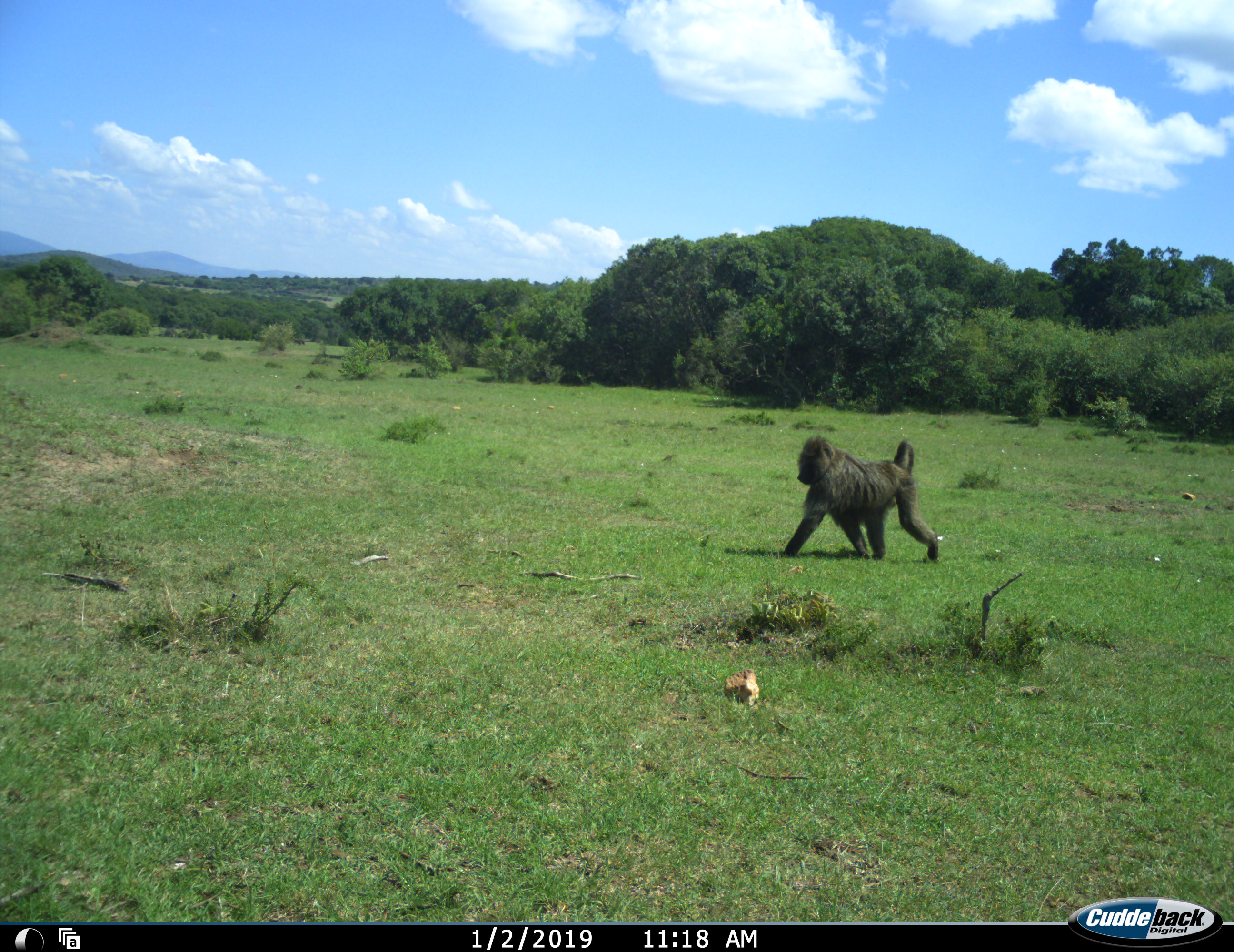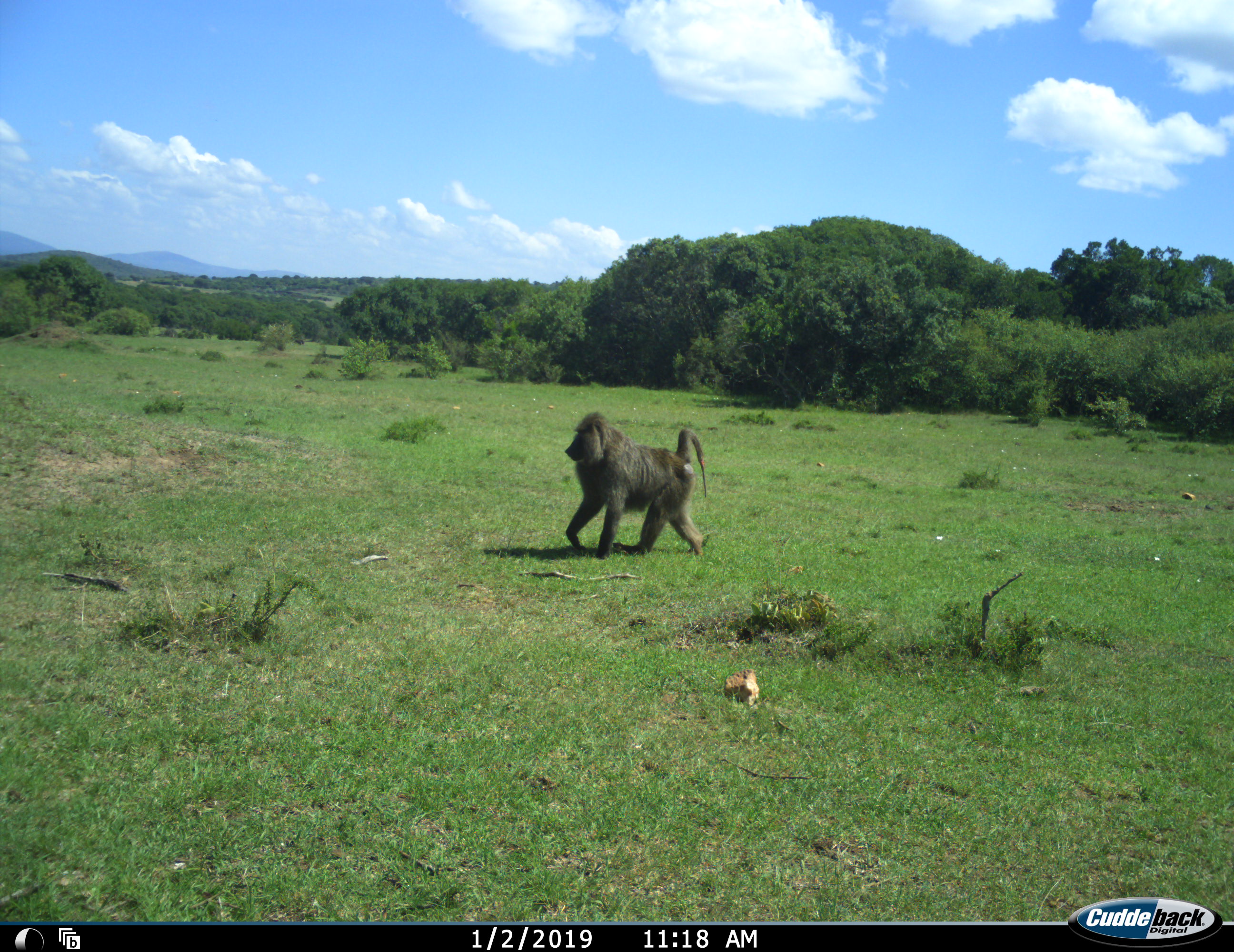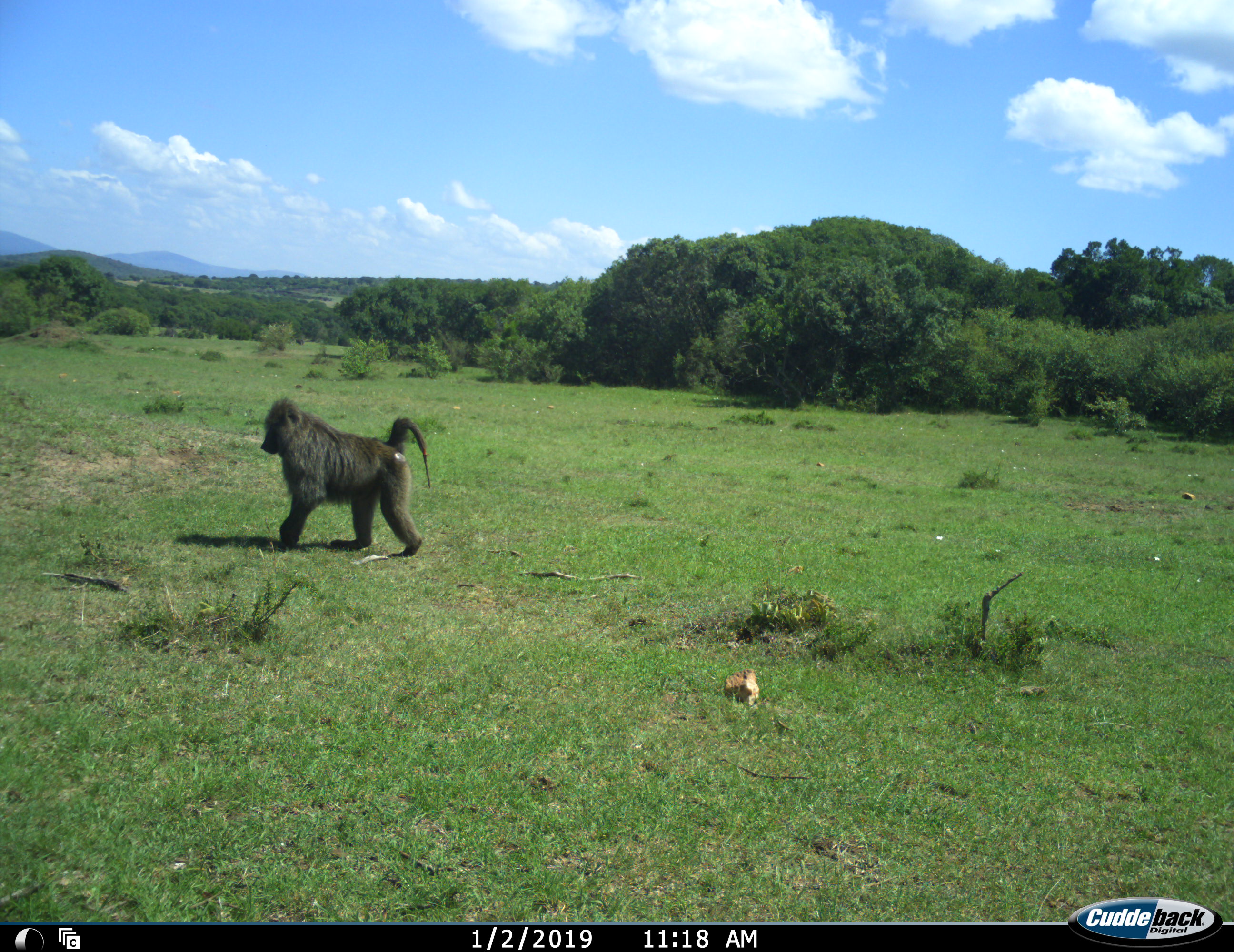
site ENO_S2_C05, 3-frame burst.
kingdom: Animalia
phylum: Chordata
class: Mammalia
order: Primates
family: Cercopithecidae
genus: Papio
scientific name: Papio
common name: baboon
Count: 1.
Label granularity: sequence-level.